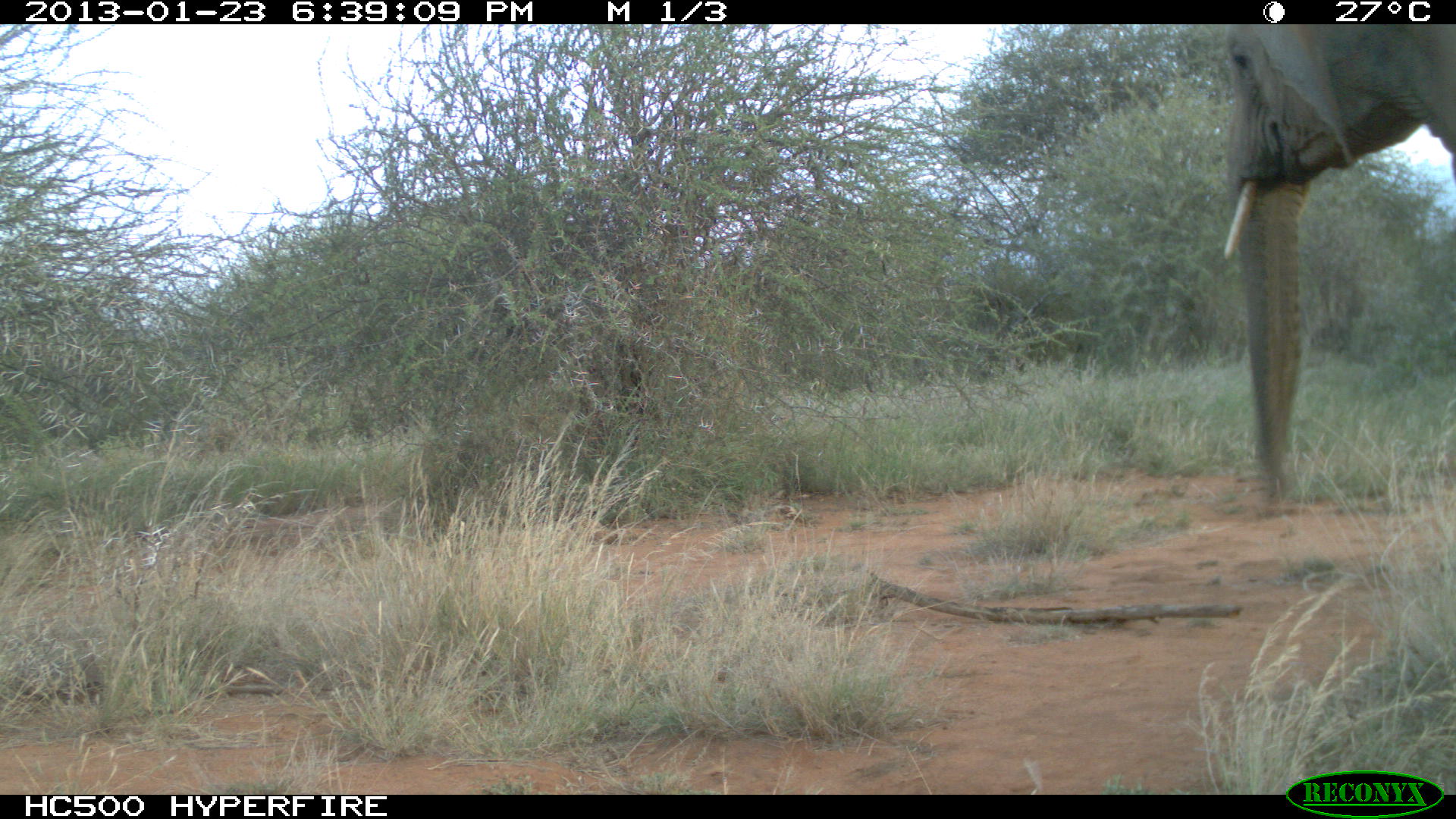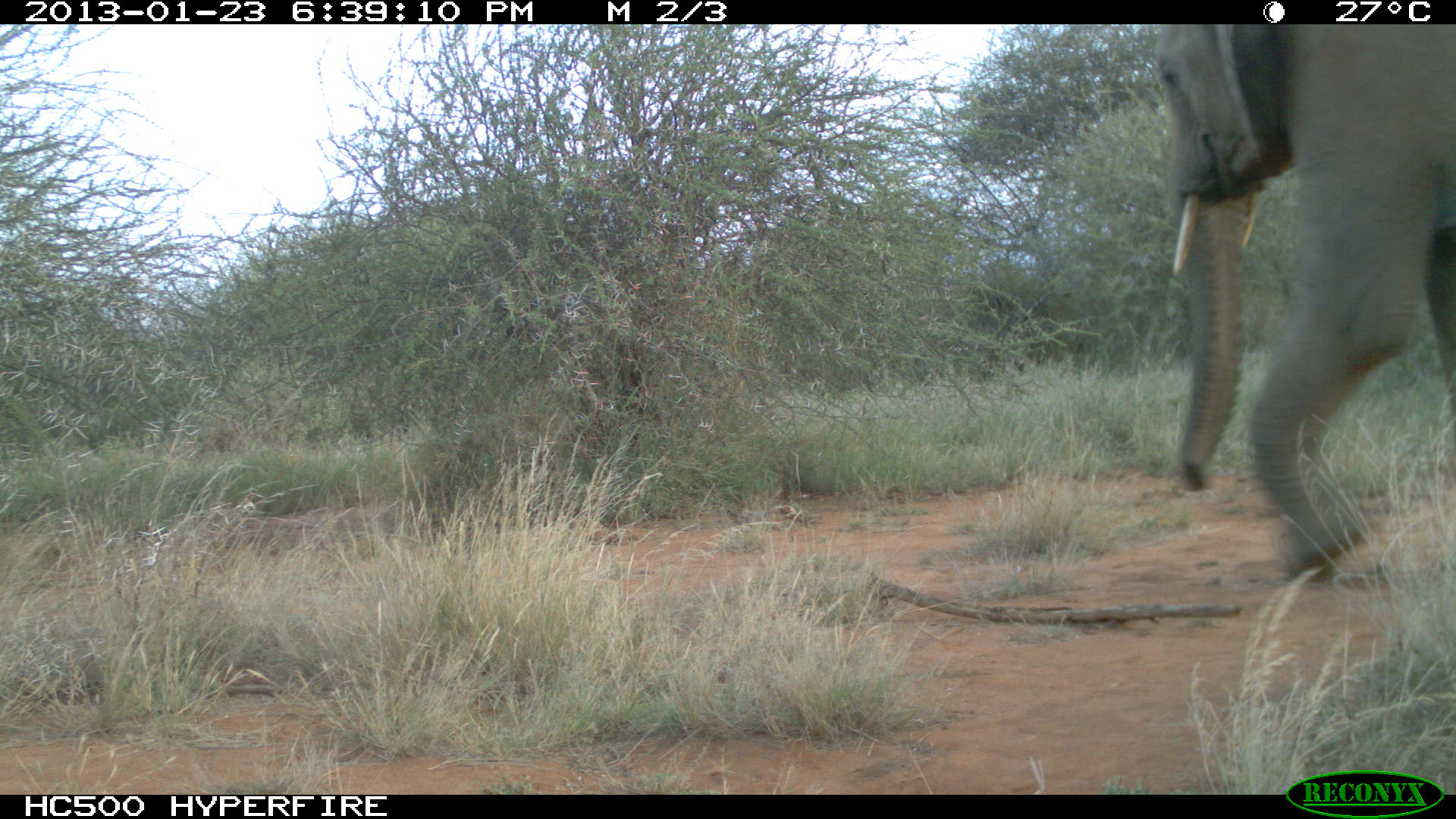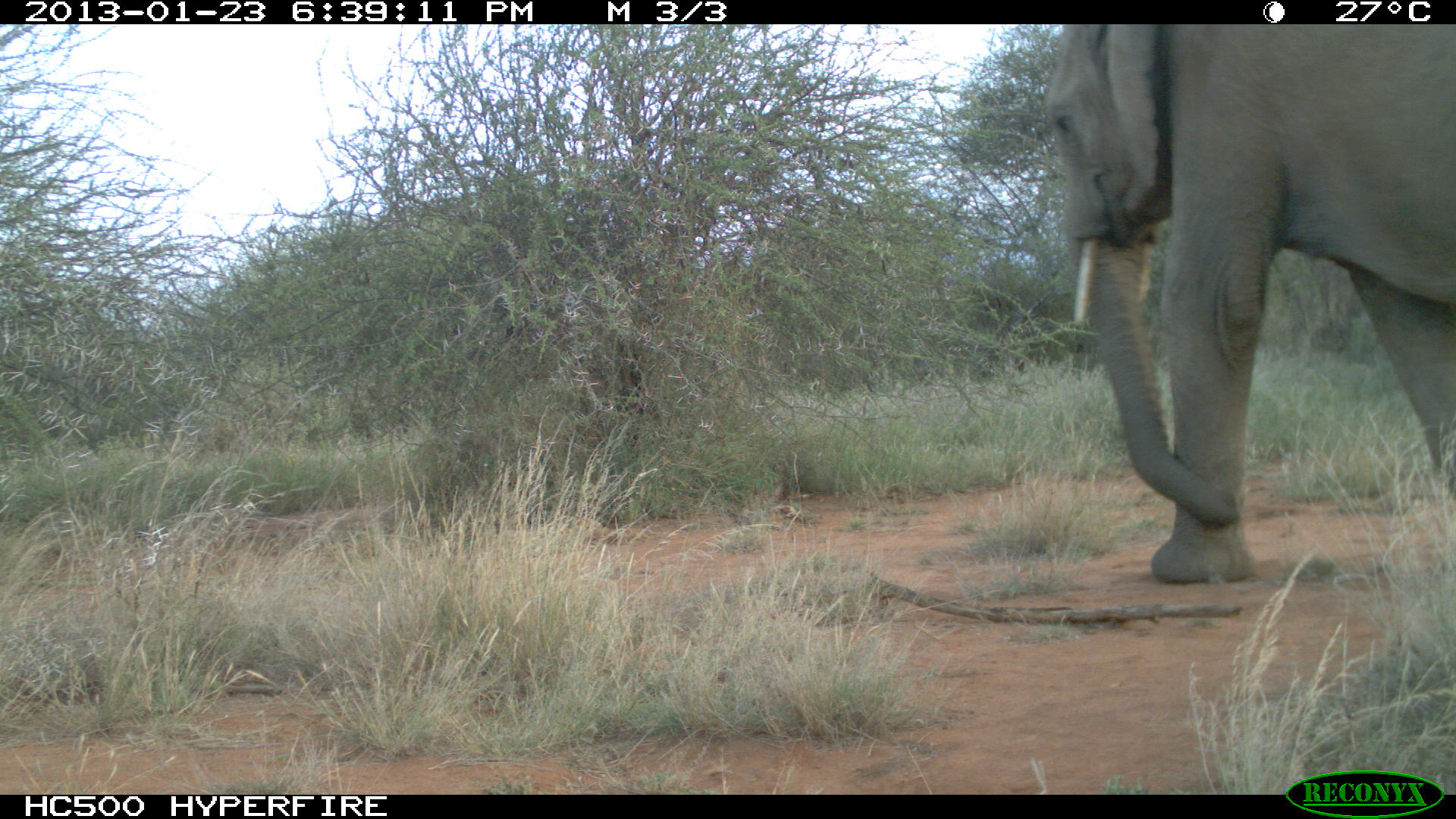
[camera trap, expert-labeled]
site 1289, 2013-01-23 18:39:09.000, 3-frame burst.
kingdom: Animalia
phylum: Chordata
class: Mammalia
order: Proboscidea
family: Elephantidae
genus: Loxodonta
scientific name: Loxodonta africana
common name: african bush elephant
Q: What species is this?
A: Loxodonta africana (african bush elephant).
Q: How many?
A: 1.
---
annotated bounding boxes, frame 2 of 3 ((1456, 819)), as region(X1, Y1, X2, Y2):
loxodonta africana: region(1150, 20, 1456, 584)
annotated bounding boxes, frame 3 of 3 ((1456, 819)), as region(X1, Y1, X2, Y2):
loxodonta africana: region(1037, 18, 1456, 582)